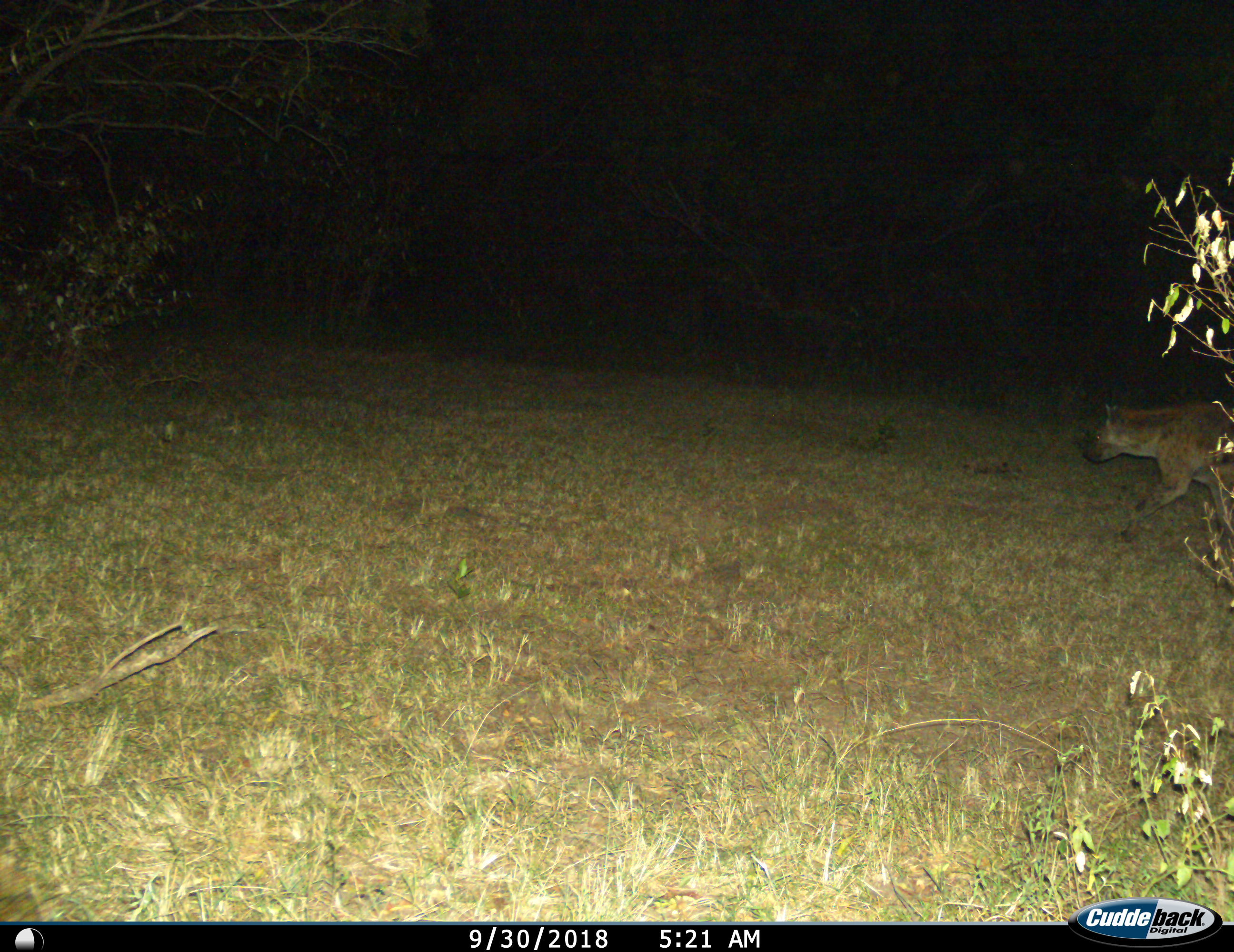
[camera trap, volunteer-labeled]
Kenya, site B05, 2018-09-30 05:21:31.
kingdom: Animalia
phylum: Chordata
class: Mammalia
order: Carnivora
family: Hyaenidae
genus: Crocuta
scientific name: Crocuta crocuta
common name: spotted hyena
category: hyenaspotted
Hyenaspotted (spotted hyena) (Crocuta crocuta), count 1. Behavior (volunteer vote fractions): standing 0%, resting 0%, moving 100%, interacting 0%. Young present (vote fraction): 0%. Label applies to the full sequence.